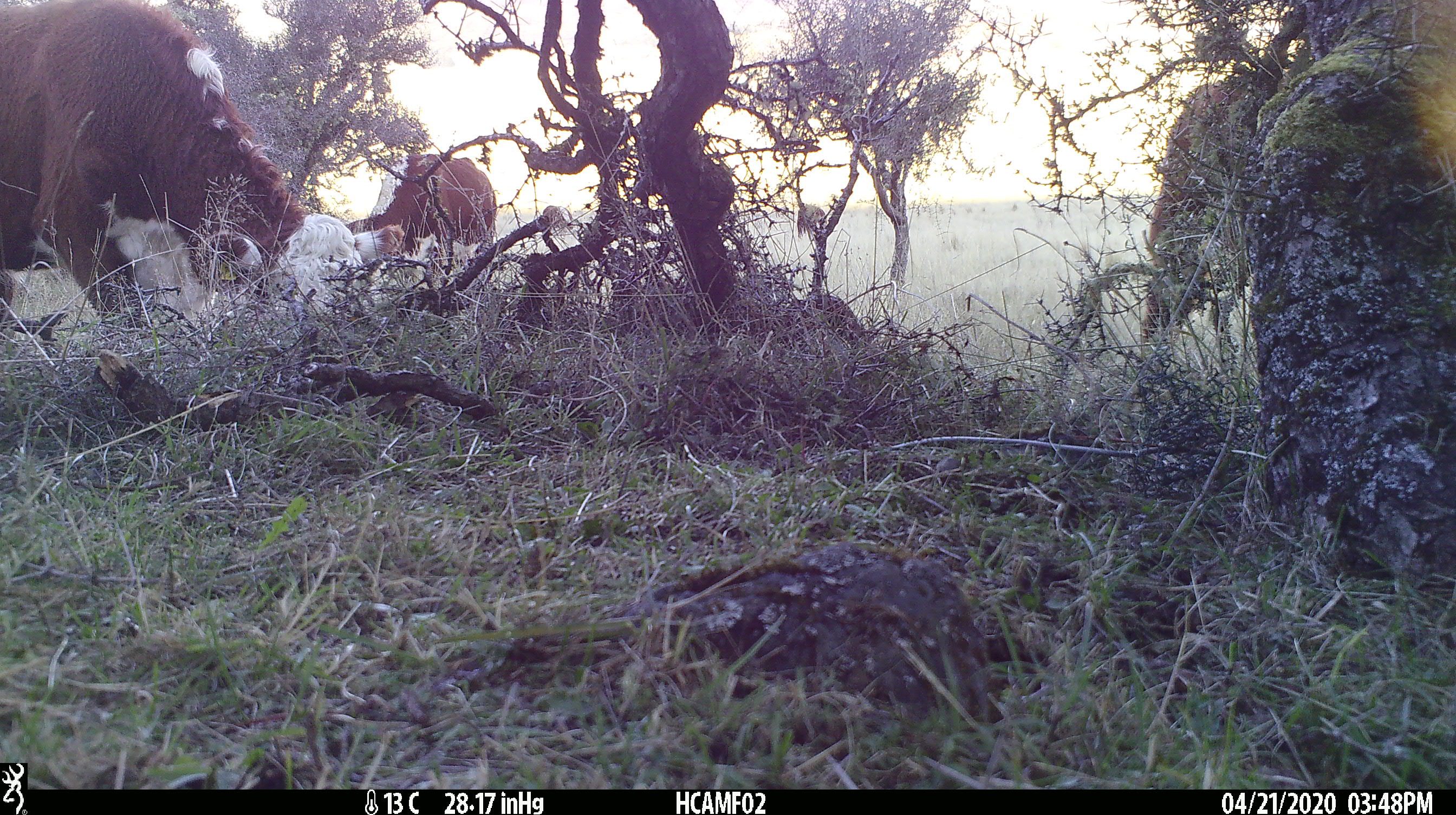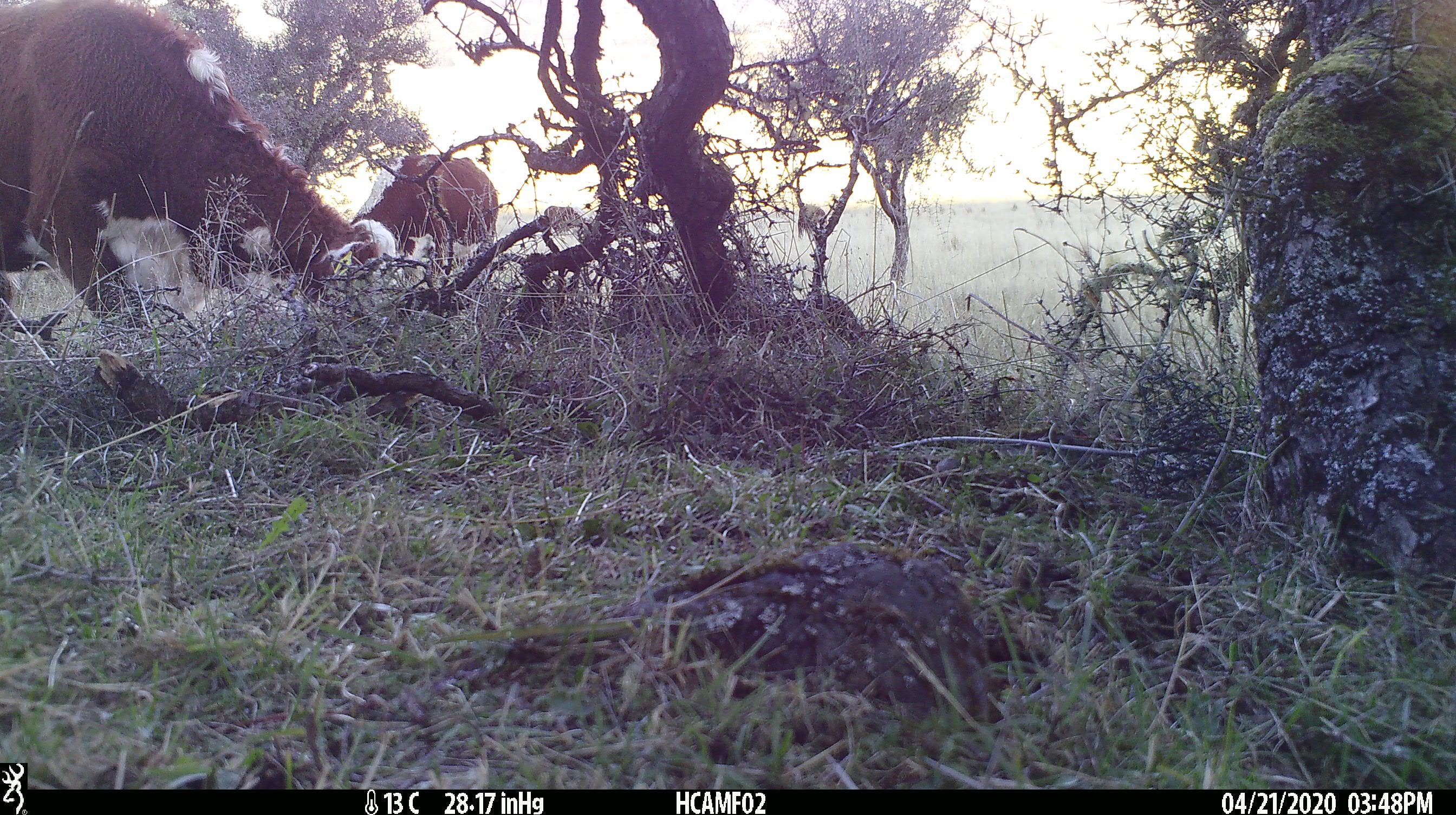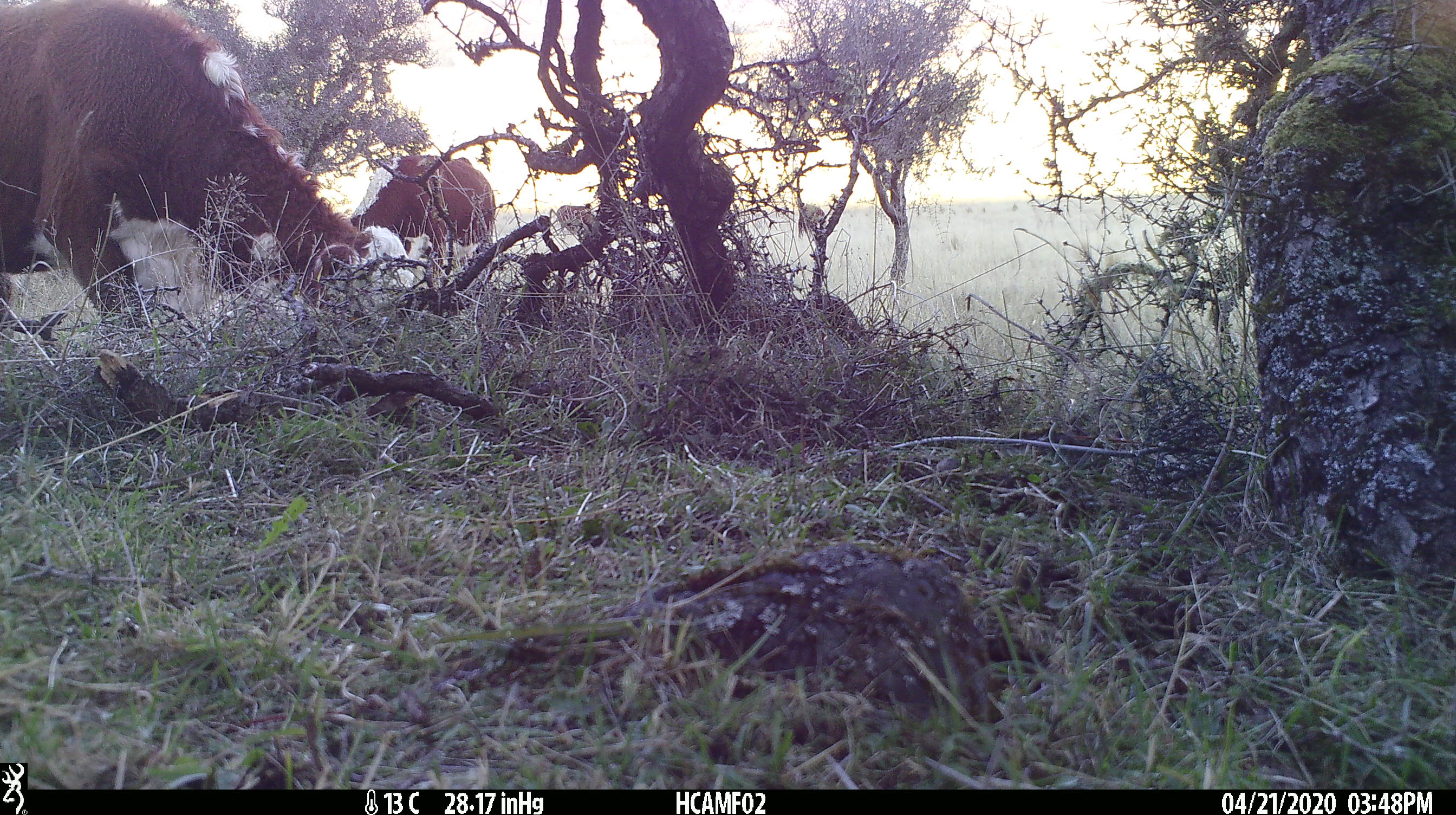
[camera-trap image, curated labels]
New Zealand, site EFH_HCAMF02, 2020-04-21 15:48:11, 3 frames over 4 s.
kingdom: Animalia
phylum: Chordata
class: Mammalia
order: Artiodactyla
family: Bovidae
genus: Bos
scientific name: Bos taurus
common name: domestic cow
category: cow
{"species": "cow (domestic cow) (Bos taurus)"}